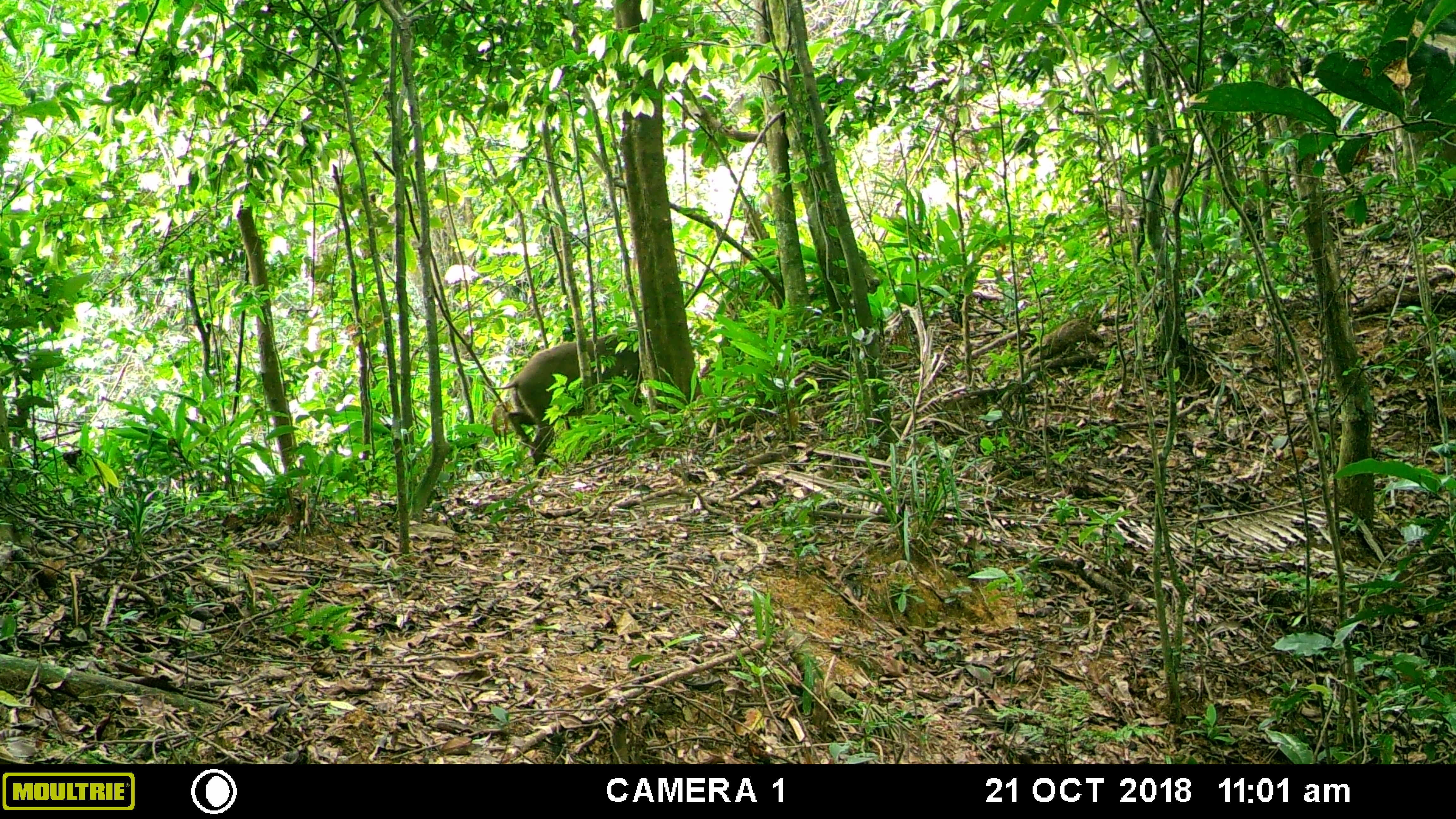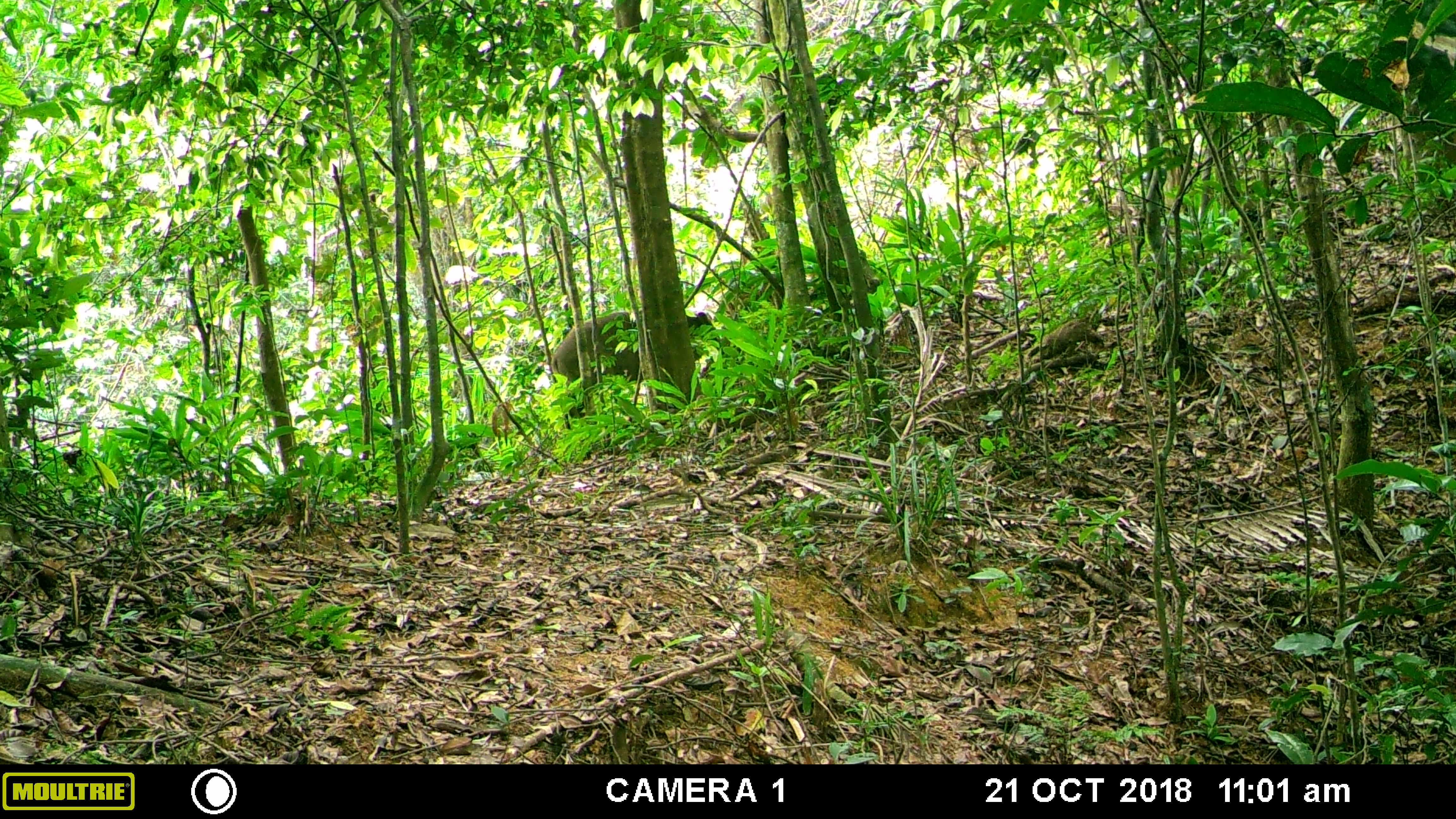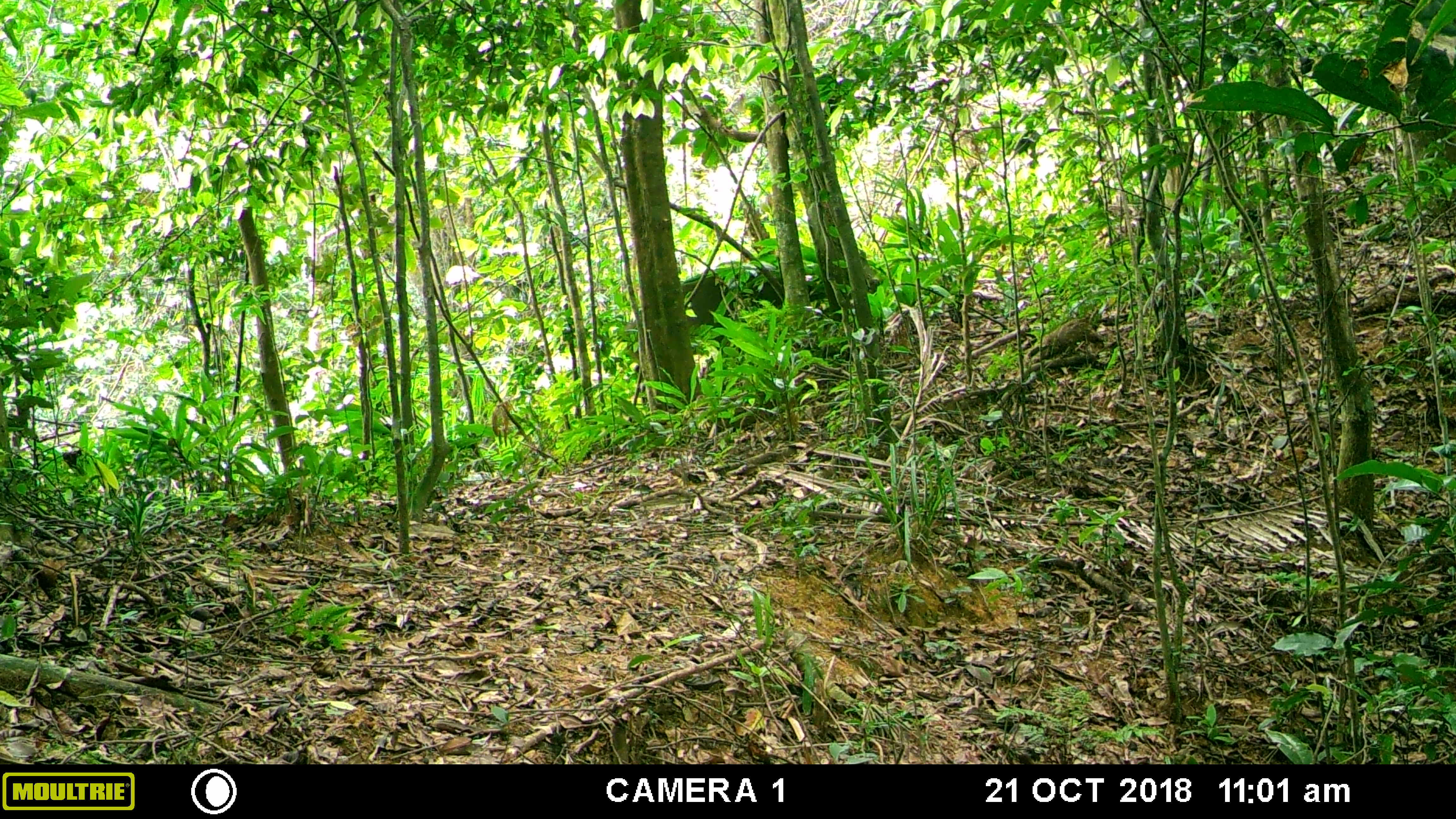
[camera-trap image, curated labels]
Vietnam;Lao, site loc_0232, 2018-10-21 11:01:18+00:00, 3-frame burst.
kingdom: Animalia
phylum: Chordata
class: Mammalia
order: Artiodactyla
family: Suidae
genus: Sus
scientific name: Sus scrofa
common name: eurasian wild pig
Eurasian wild pig (Sus scrofa). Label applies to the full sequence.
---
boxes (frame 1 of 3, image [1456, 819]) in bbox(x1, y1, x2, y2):
eurasian wild pig: bbox(487, 333, 651, 465)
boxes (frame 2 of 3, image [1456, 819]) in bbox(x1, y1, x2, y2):
eurasian wild pig: bbox(550, 310, 718, 418)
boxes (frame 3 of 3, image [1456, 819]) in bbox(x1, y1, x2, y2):
eurasian wild pig: bbox(682, 266, 784, 343)